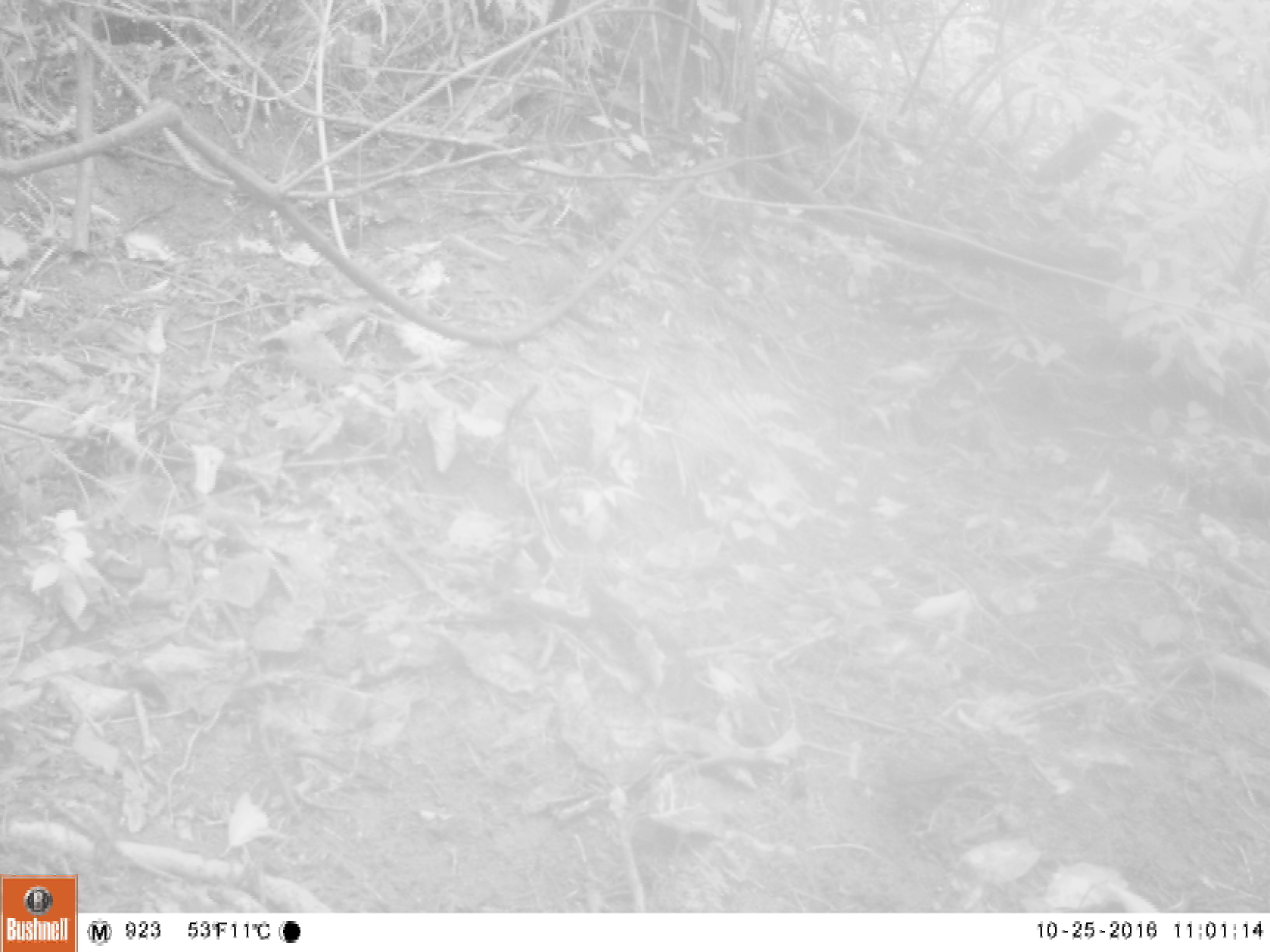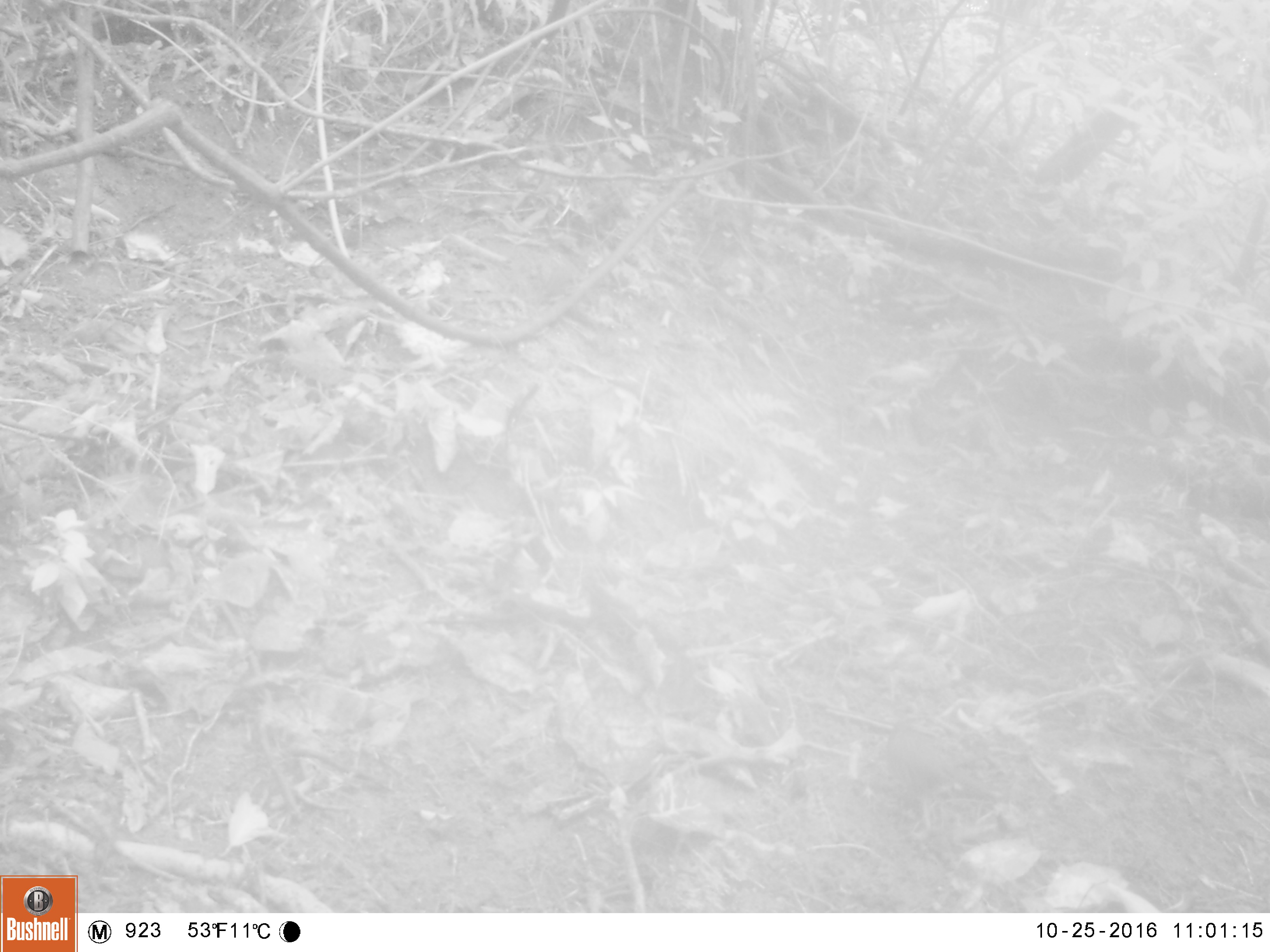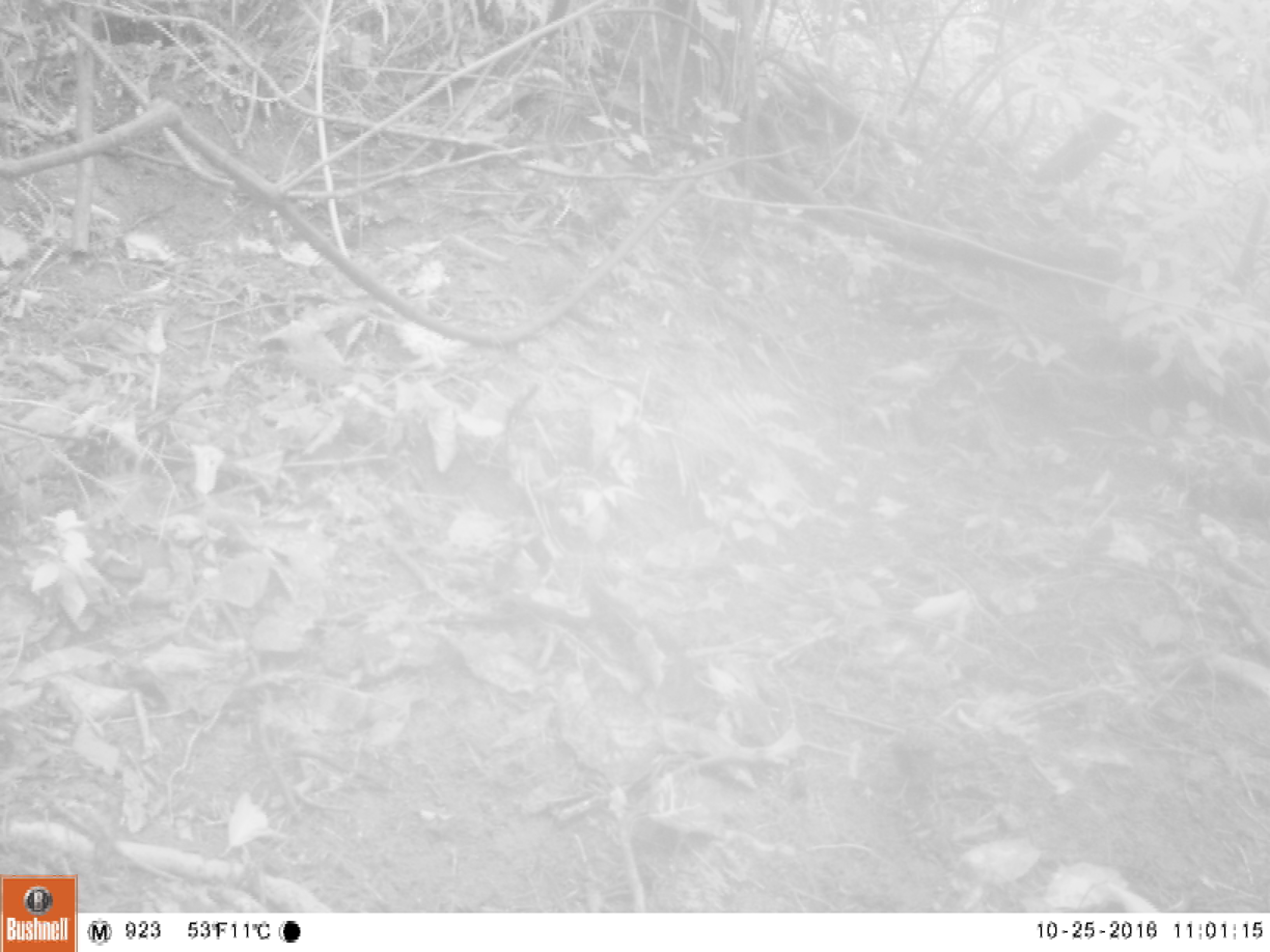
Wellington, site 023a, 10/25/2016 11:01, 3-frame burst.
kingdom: Animalia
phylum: Chordata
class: Aves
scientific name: Aves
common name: bird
Bird (Aves).